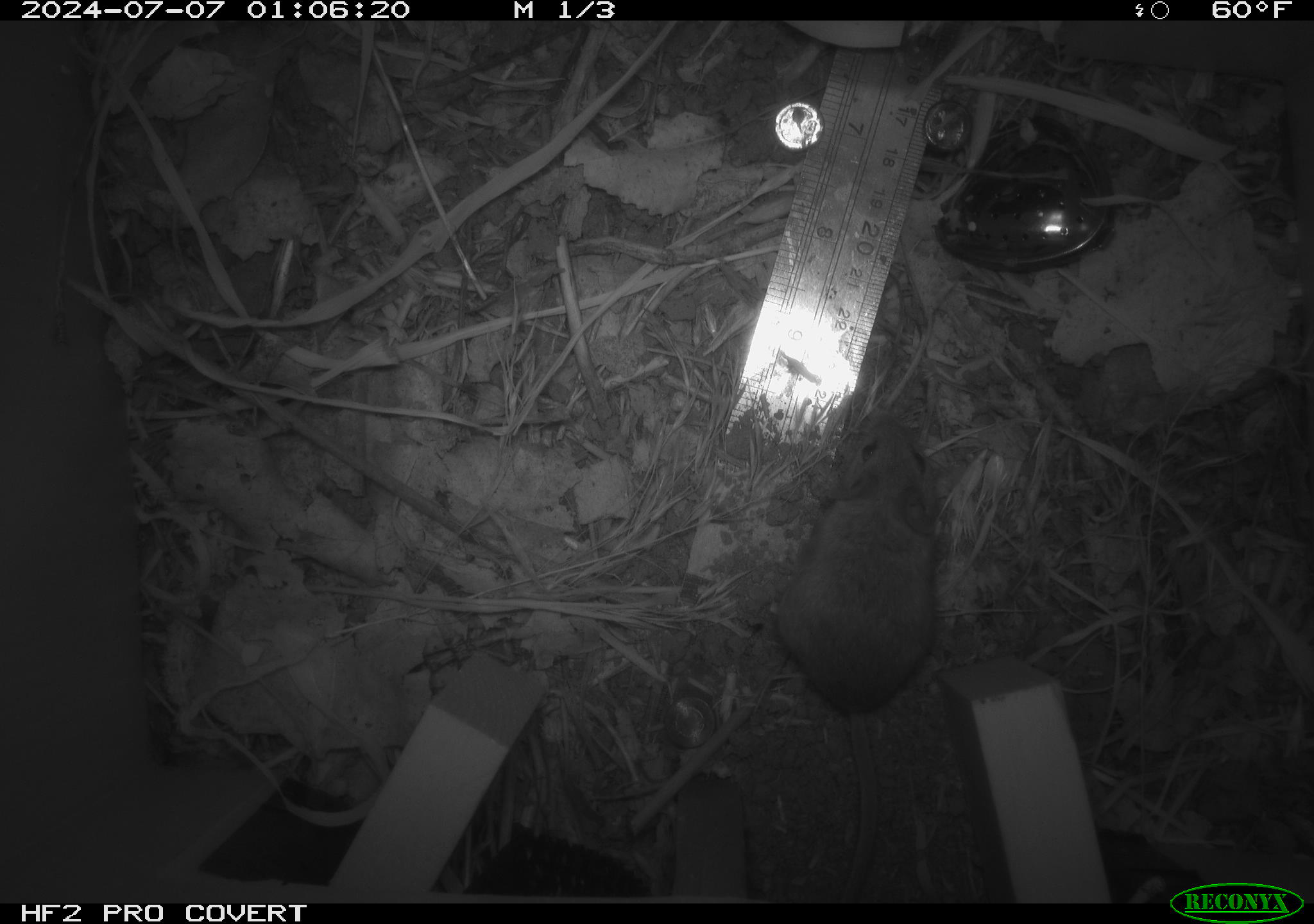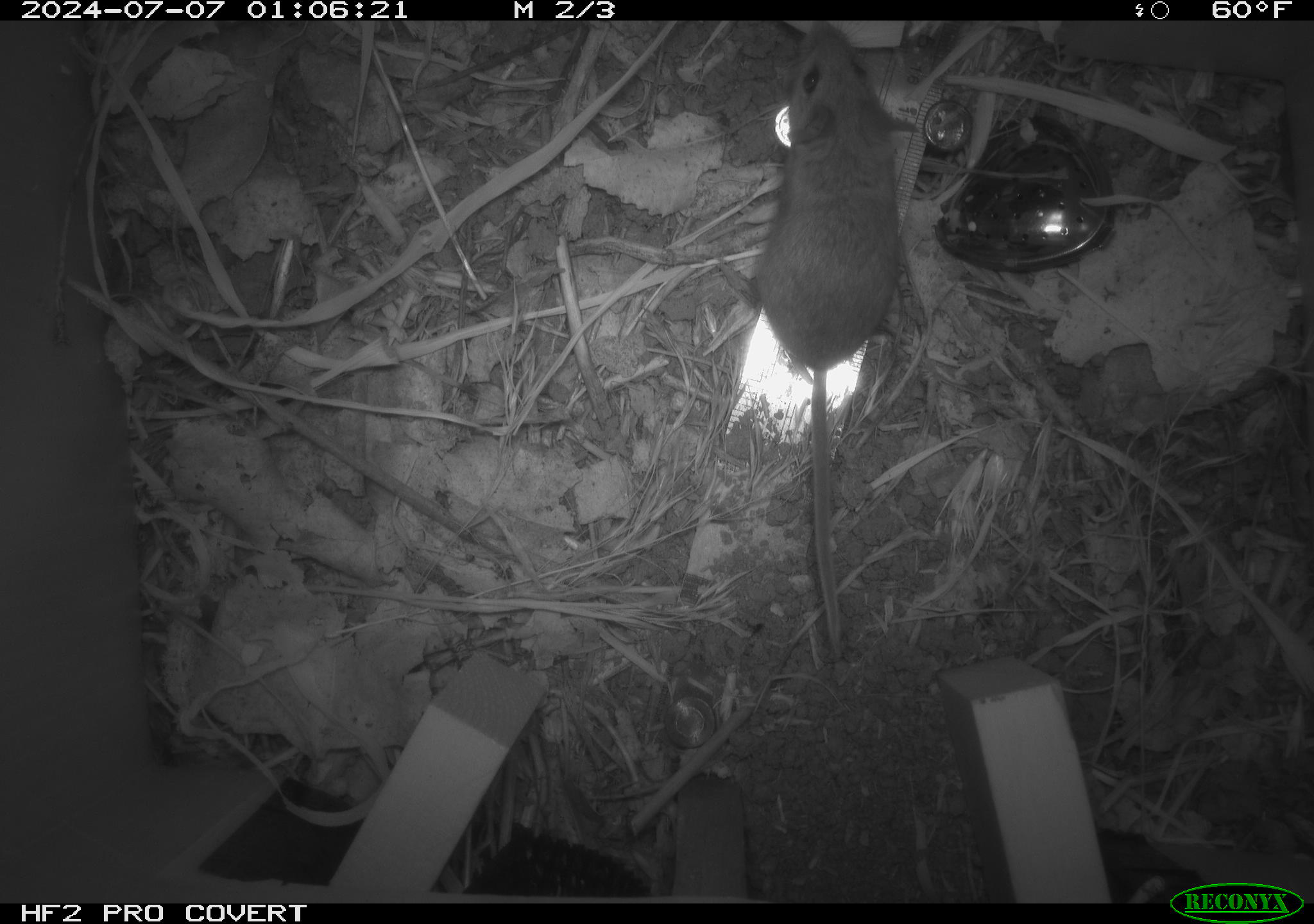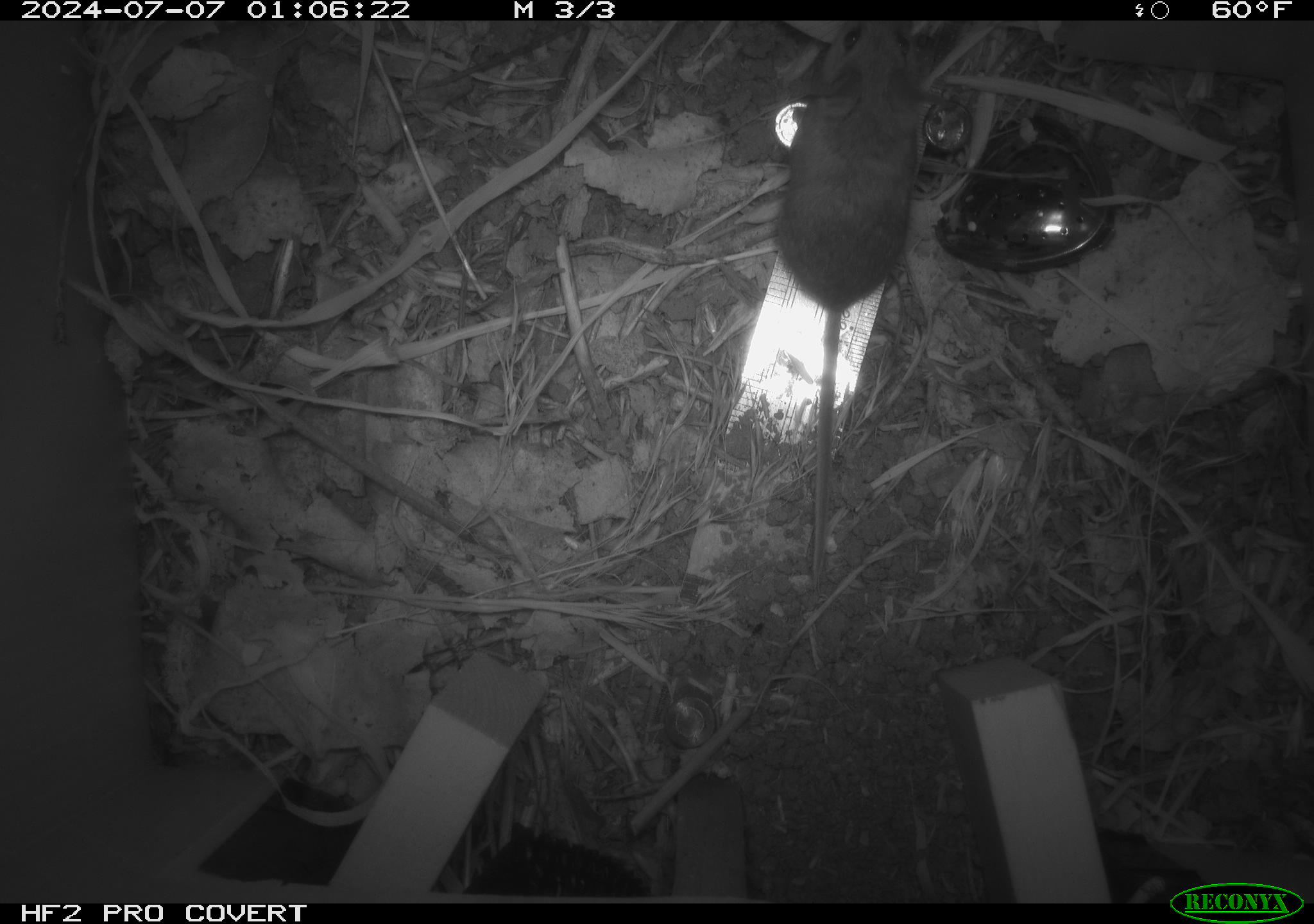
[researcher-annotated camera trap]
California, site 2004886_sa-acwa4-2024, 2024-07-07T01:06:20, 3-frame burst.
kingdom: Animalia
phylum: Chordata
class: Mammalia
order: Rodentia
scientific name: Rodentia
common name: mouse species